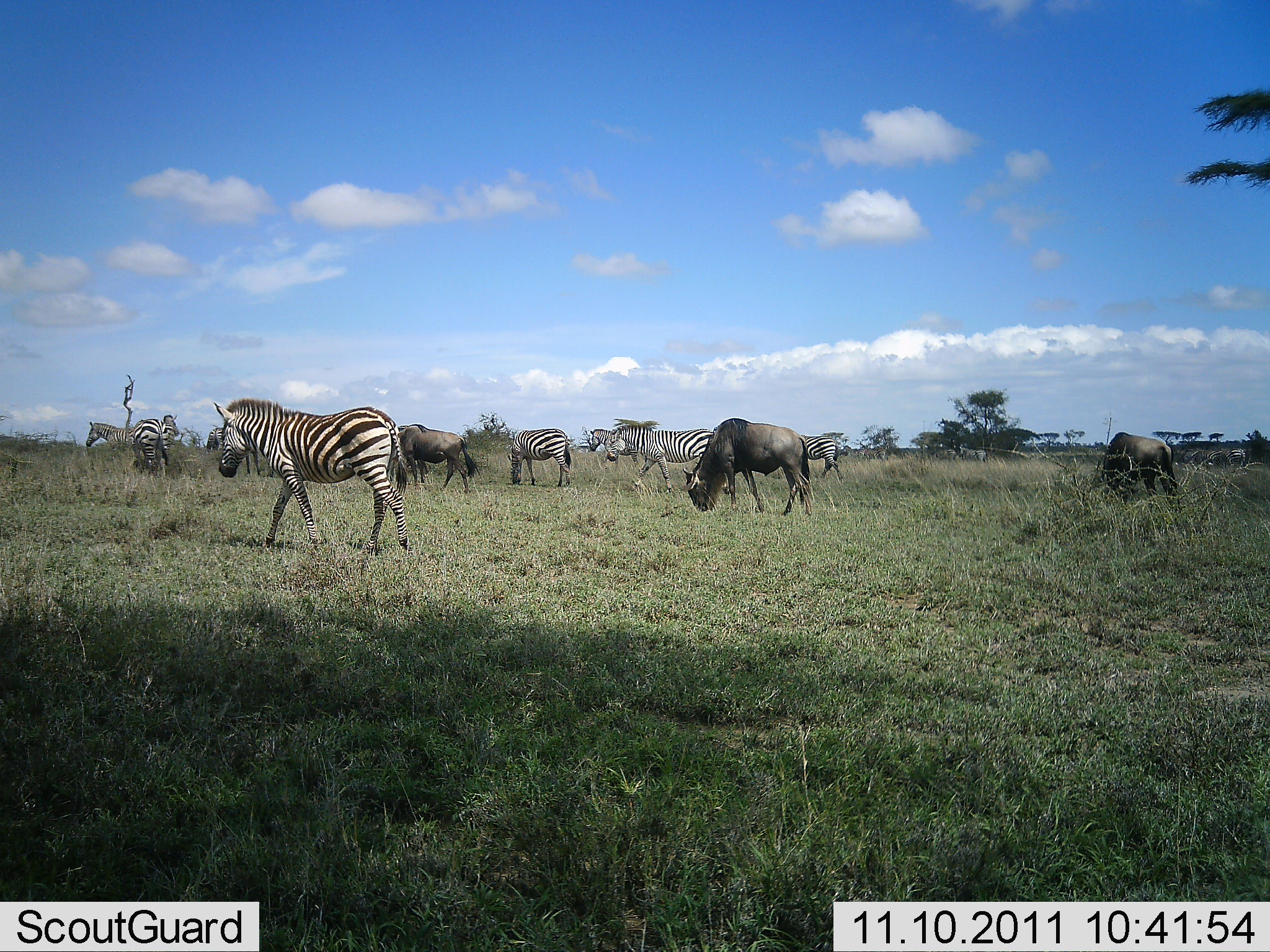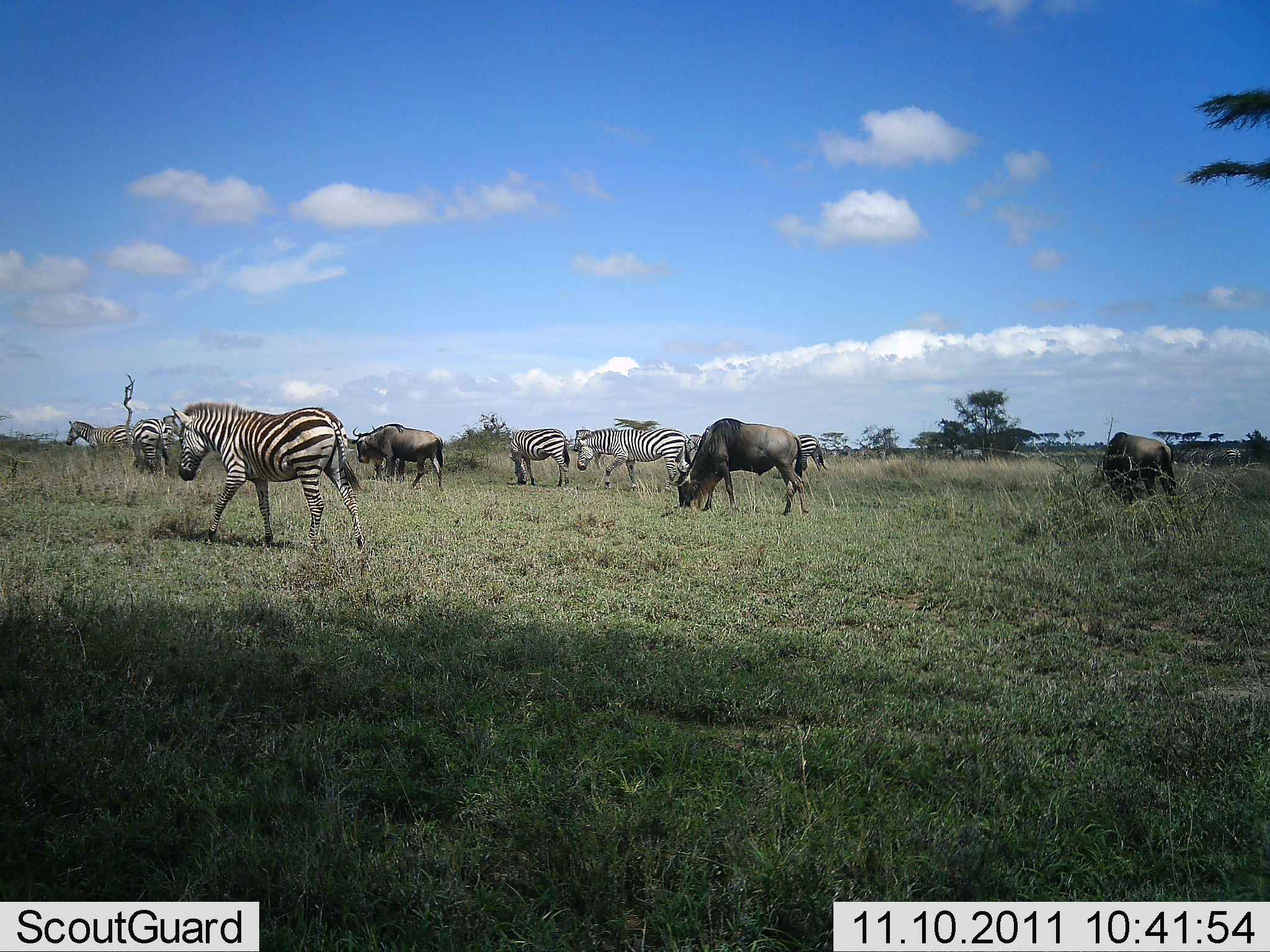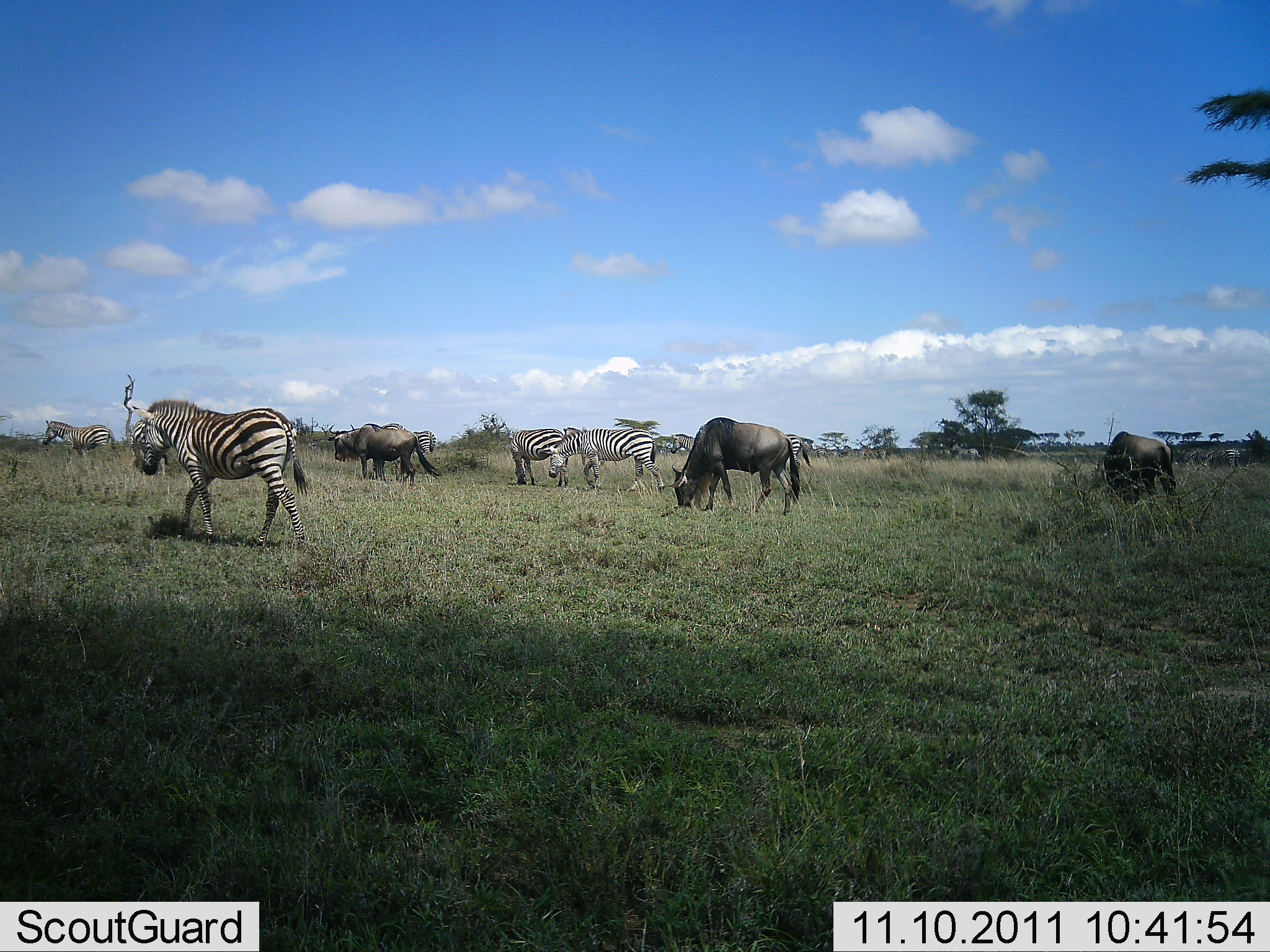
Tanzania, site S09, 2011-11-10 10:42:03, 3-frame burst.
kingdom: Animalia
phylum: Chordata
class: Mammalia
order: Artiodactyla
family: Bovidae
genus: Connochaetes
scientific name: Connochaetes taurinus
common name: blue wildebeest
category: wildebeest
Wildebeest (blue wildebeest) (Connochaetes taurinus), count 3. Behavior (volunteer vote fractions): standing 33%, resting 0%, moving 42%, interacting 0%. Young present (vote fraction): 0%. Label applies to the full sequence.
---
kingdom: Animalia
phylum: Chordata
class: Mammalia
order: Perissodactyla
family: Equidae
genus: Equus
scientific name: Equus quagga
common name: plains zebra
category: zebra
Zebra (plains zebra) (Equus quagga), count 5. Behavior (volunteer vote fractions): standing 46%, resting 0%, moving 85%, interacting 0%. Young present (vote fraction): 0%. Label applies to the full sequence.